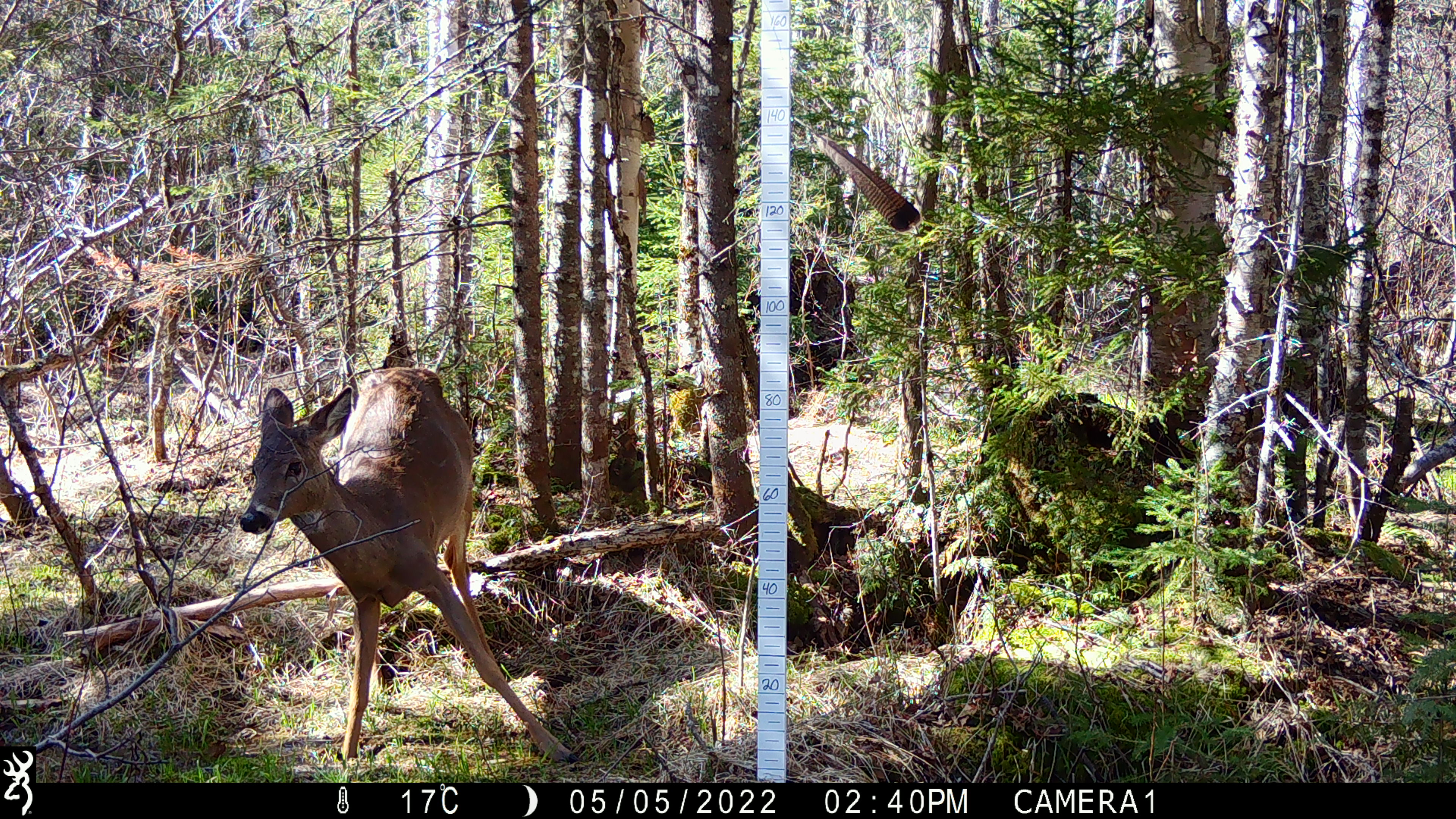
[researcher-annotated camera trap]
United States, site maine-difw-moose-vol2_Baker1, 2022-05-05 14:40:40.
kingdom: Animalia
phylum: Chordata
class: Mammalia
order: Artiodactyla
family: Cervidae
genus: Odocoileus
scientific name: Odocoileus virginianus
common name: white-tailed deer